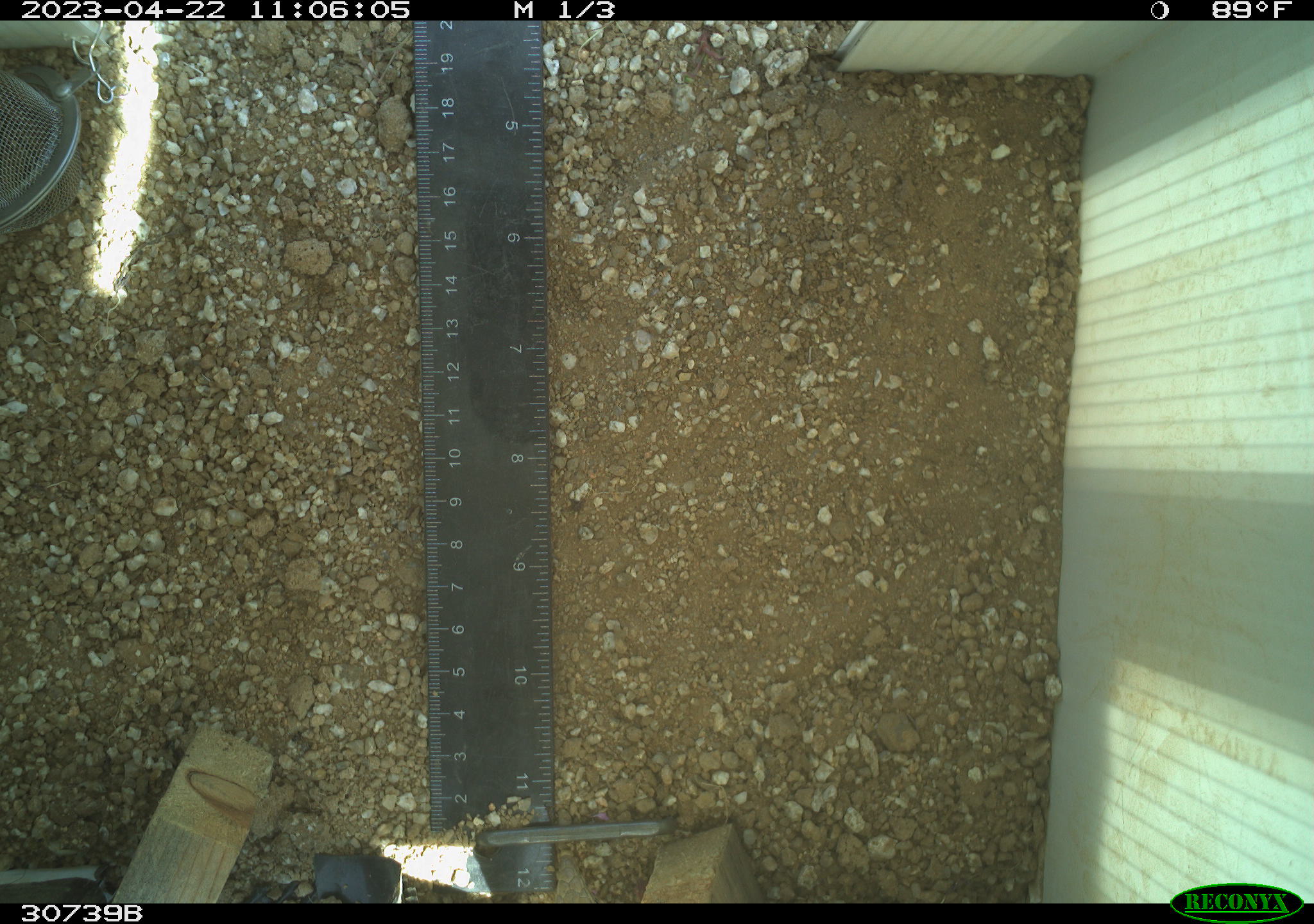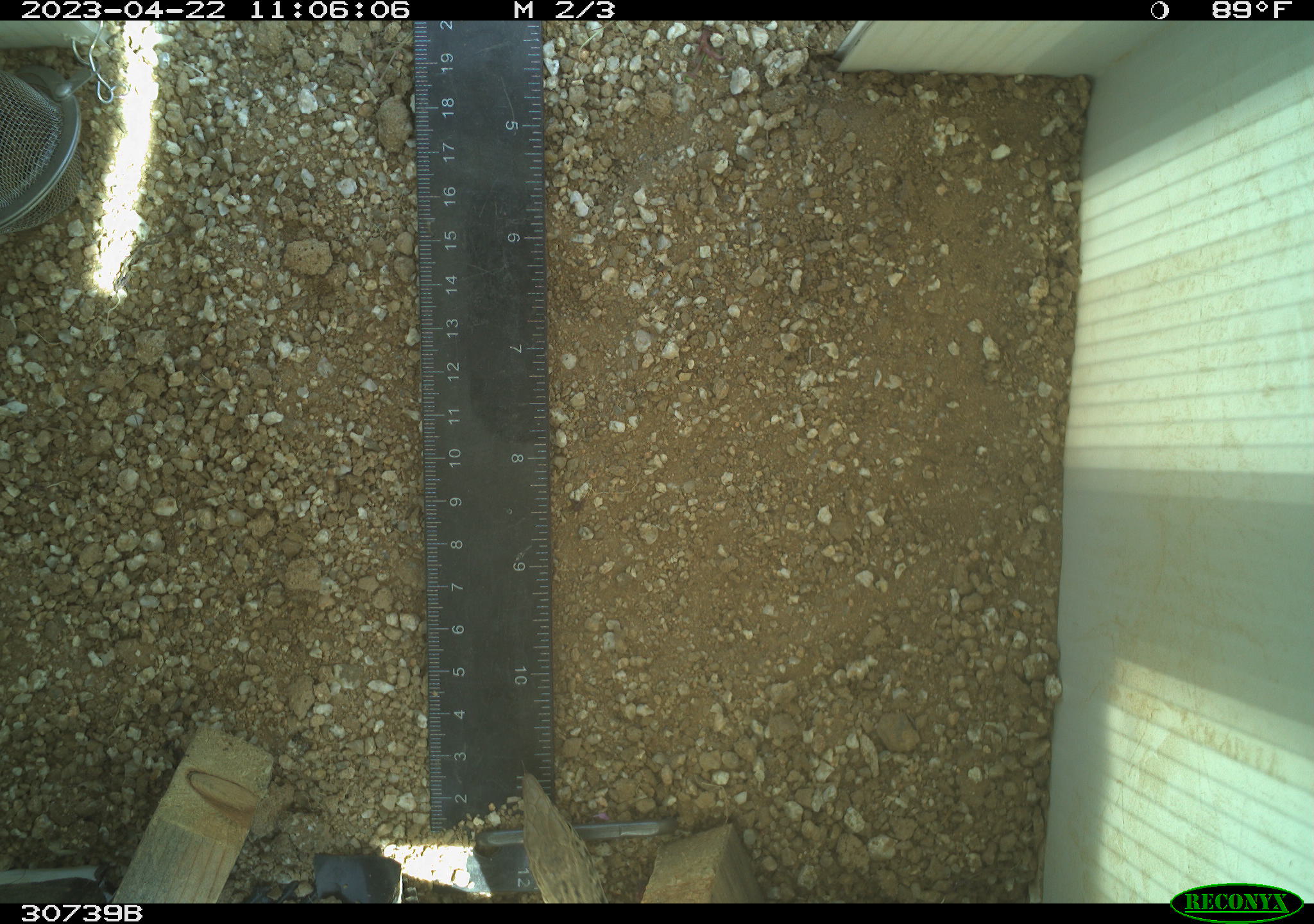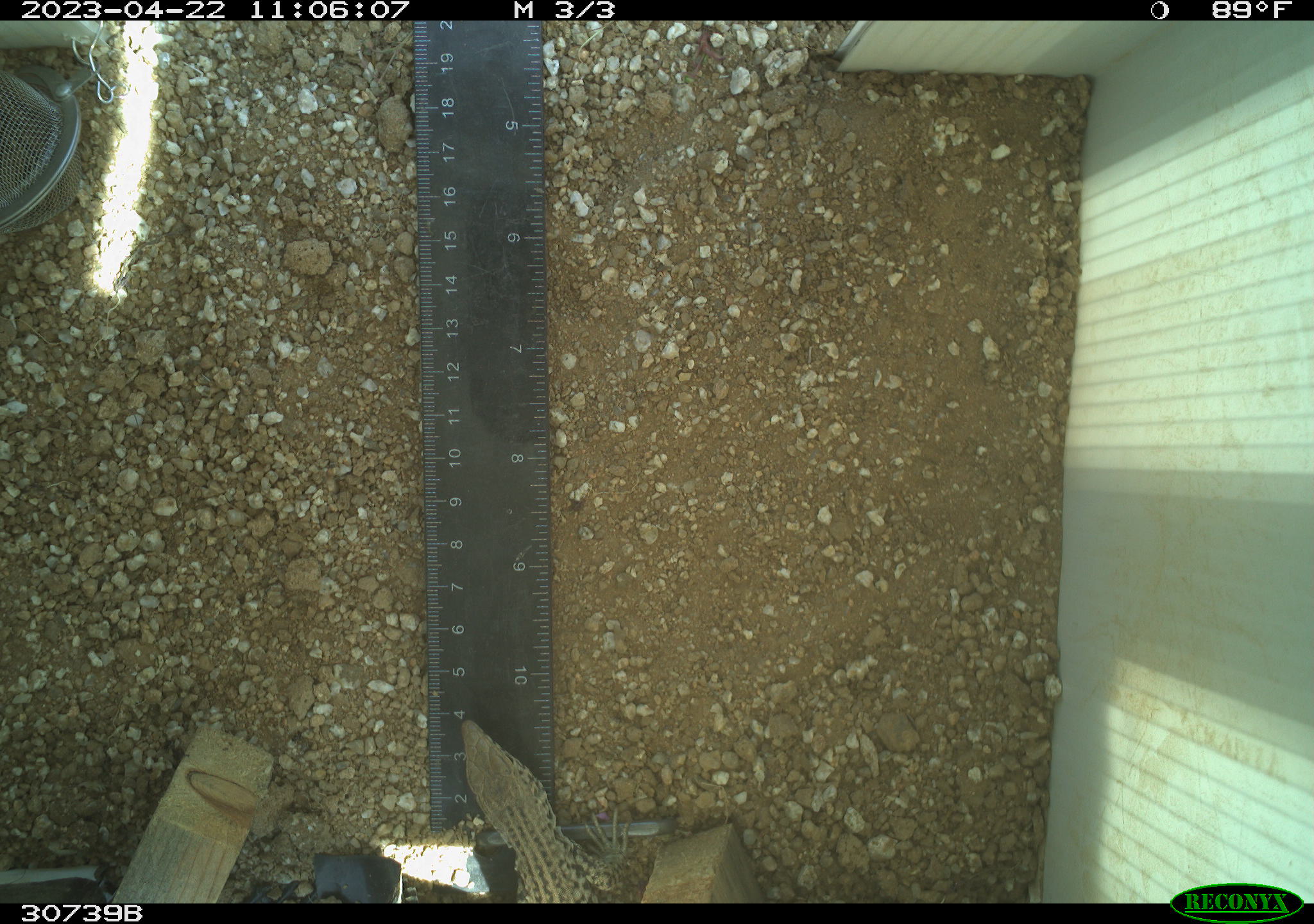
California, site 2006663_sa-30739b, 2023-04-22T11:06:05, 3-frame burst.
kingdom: Animalia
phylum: Chordata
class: Reptilia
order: Squamata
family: Teiidae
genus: Aspidoscelis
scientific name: Aspidoscelis tigris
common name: western whiptail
Western whiptail (Aspidoscelis tigris).